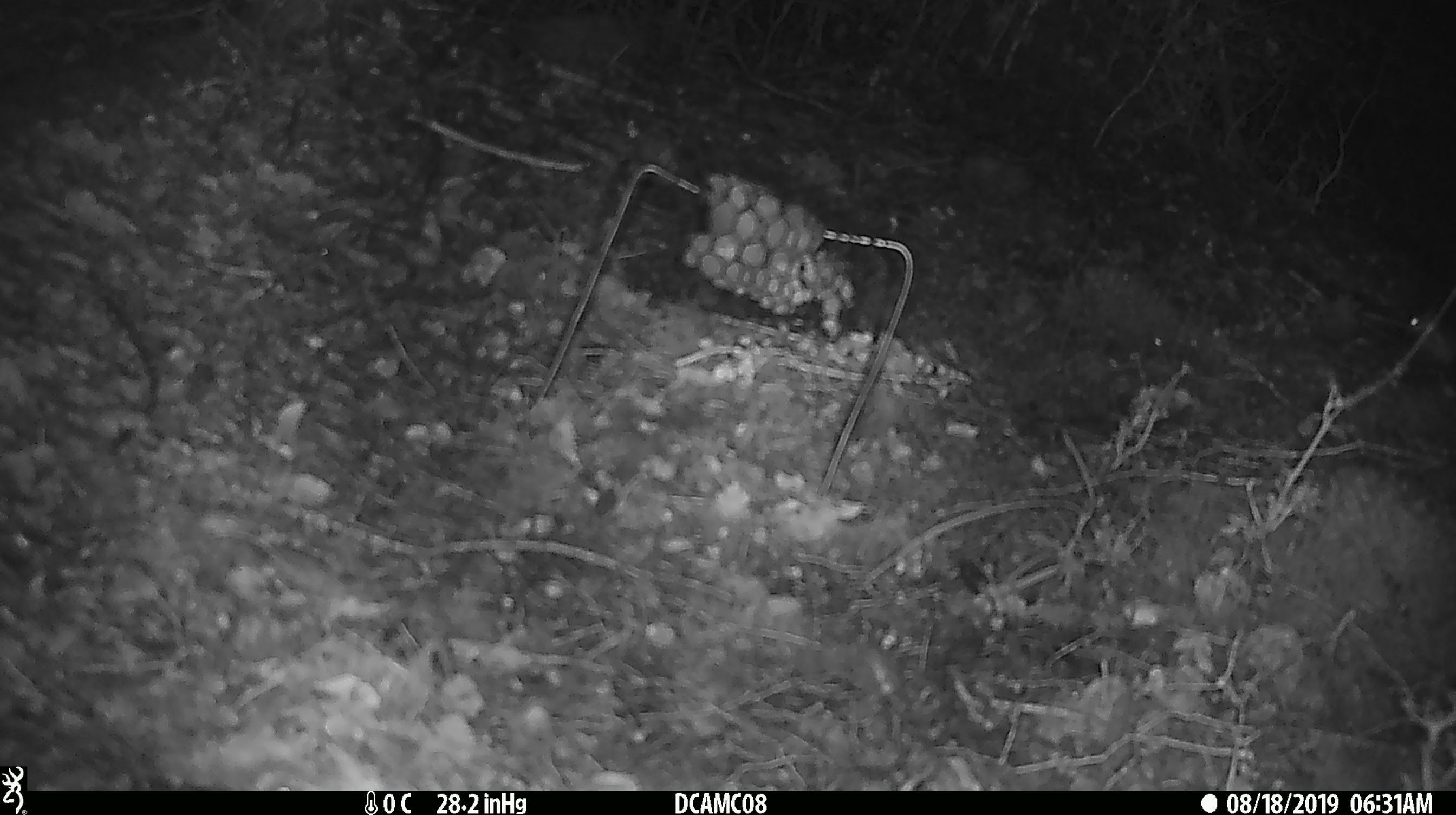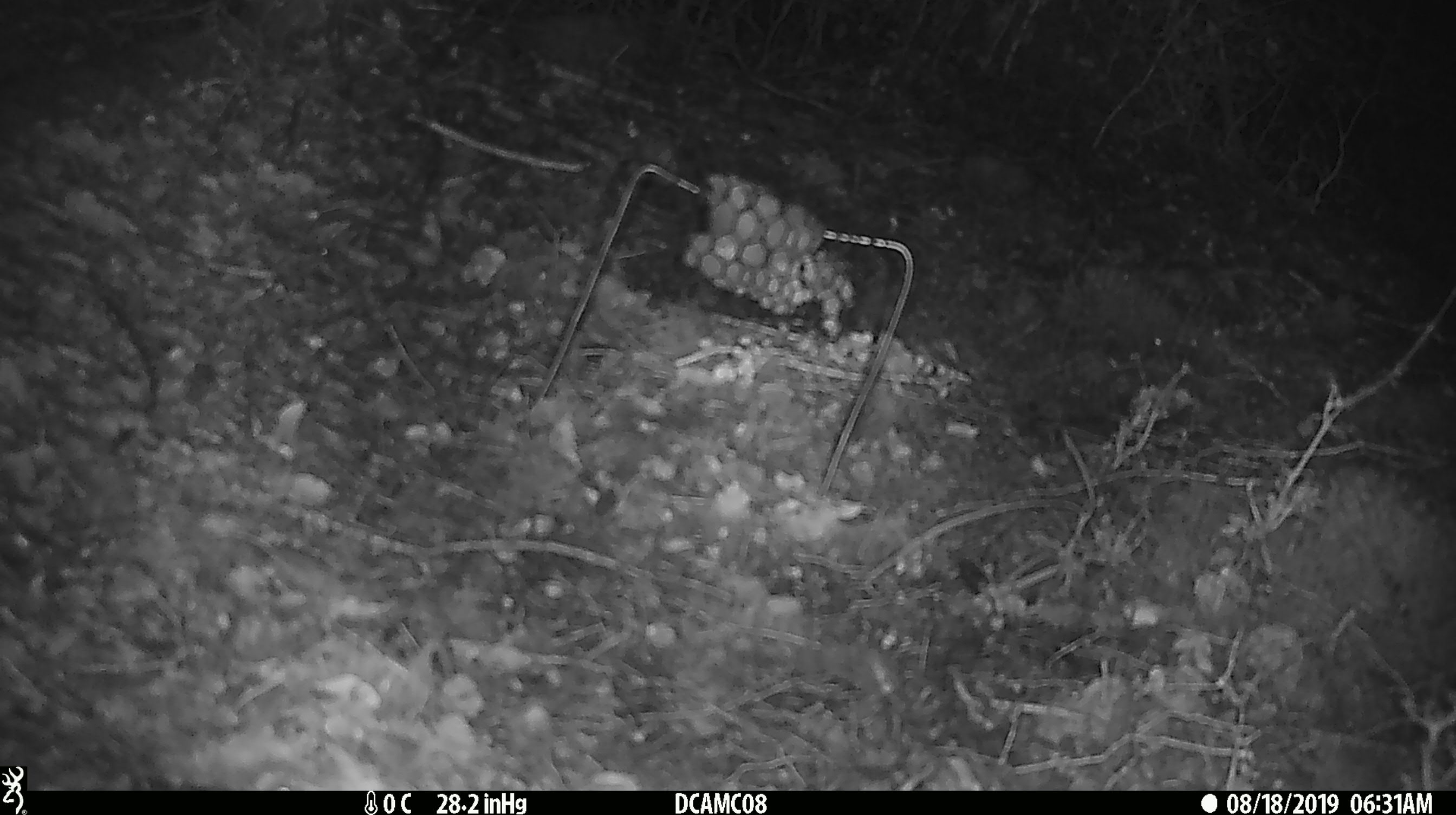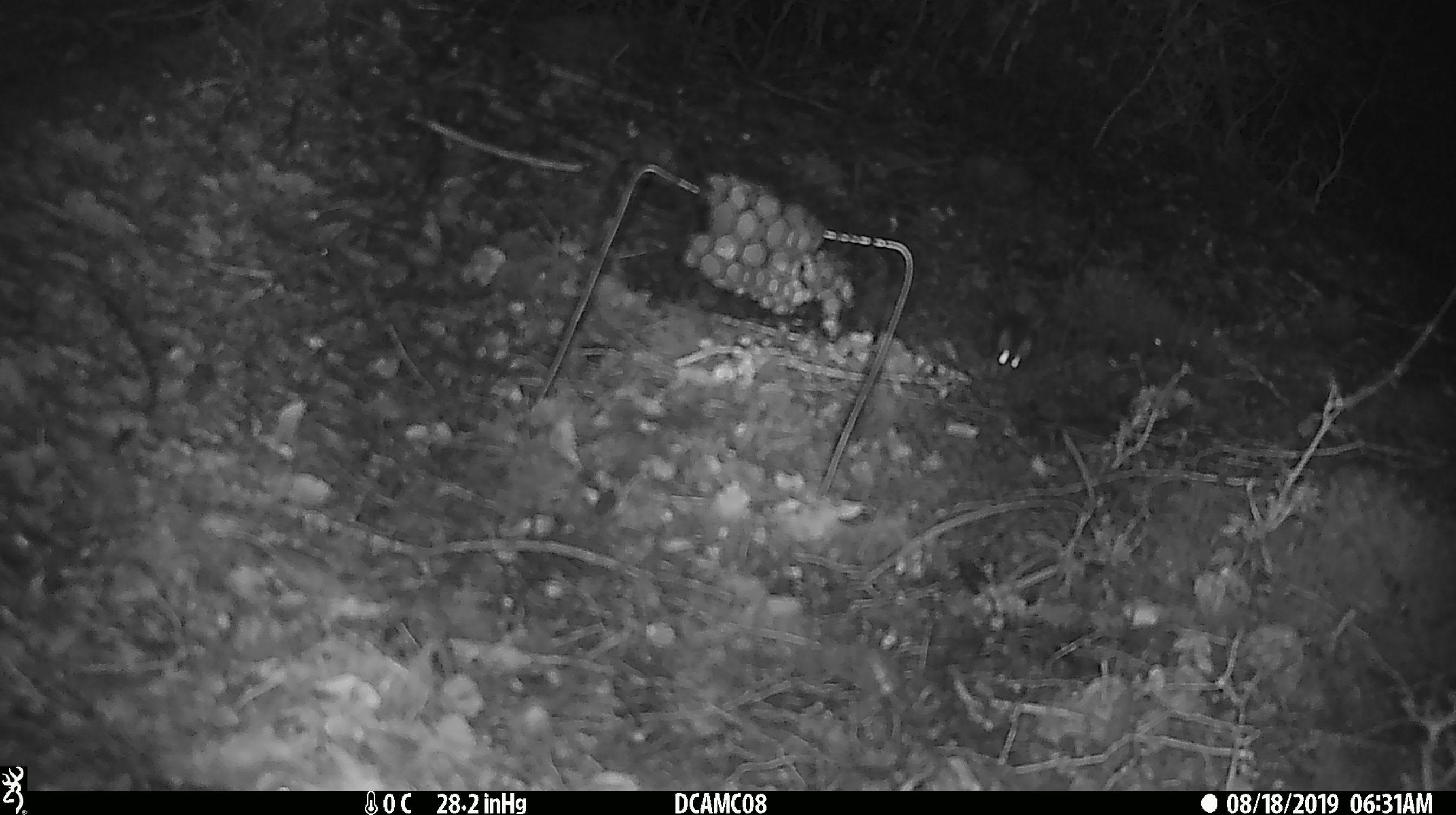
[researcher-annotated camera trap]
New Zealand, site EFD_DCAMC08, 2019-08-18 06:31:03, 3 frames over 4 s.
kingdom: Animalia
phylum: Chordata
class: Mammalia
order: Rodentia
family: Muridae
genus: Mus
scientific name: Mus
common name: mouse